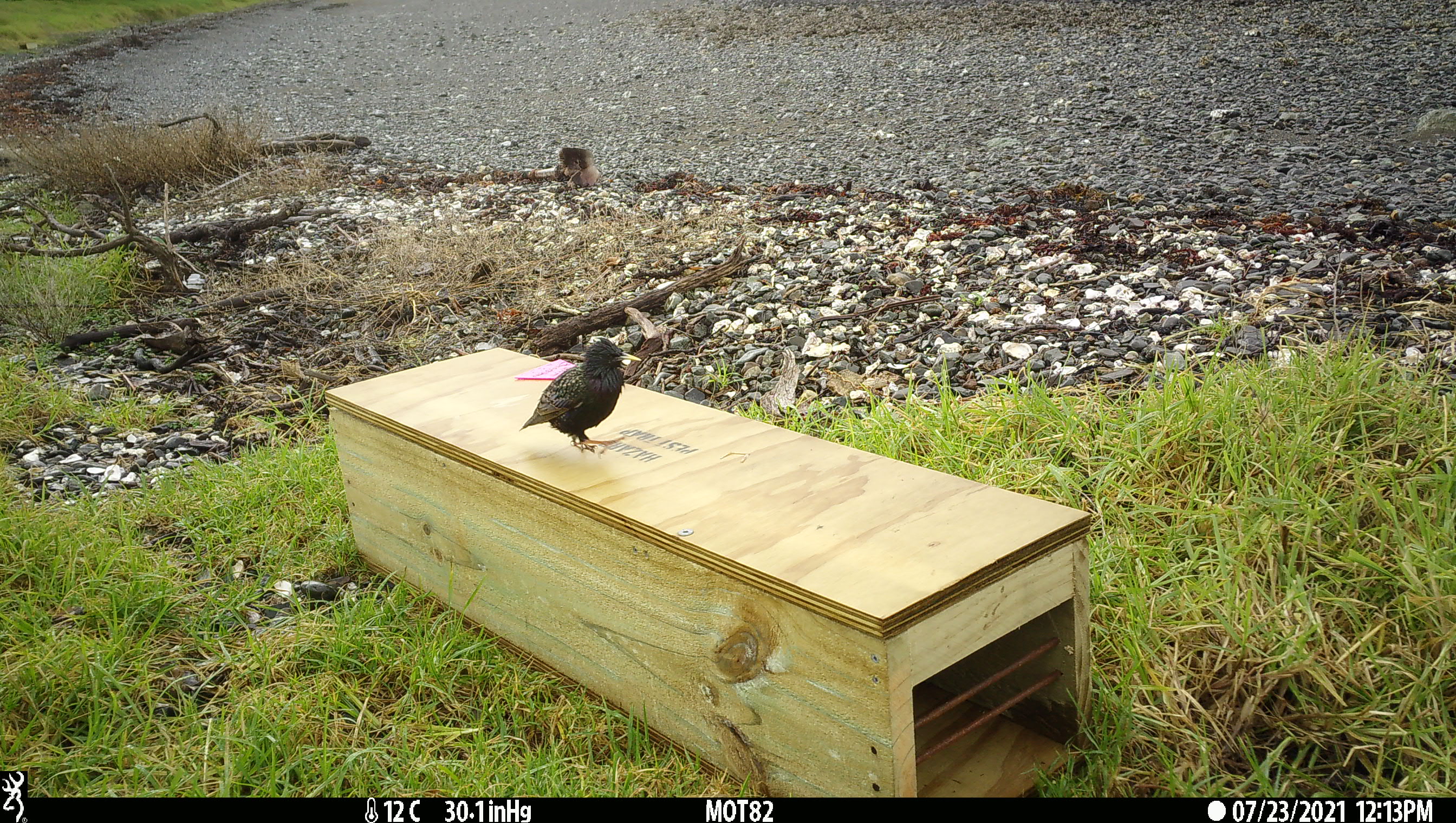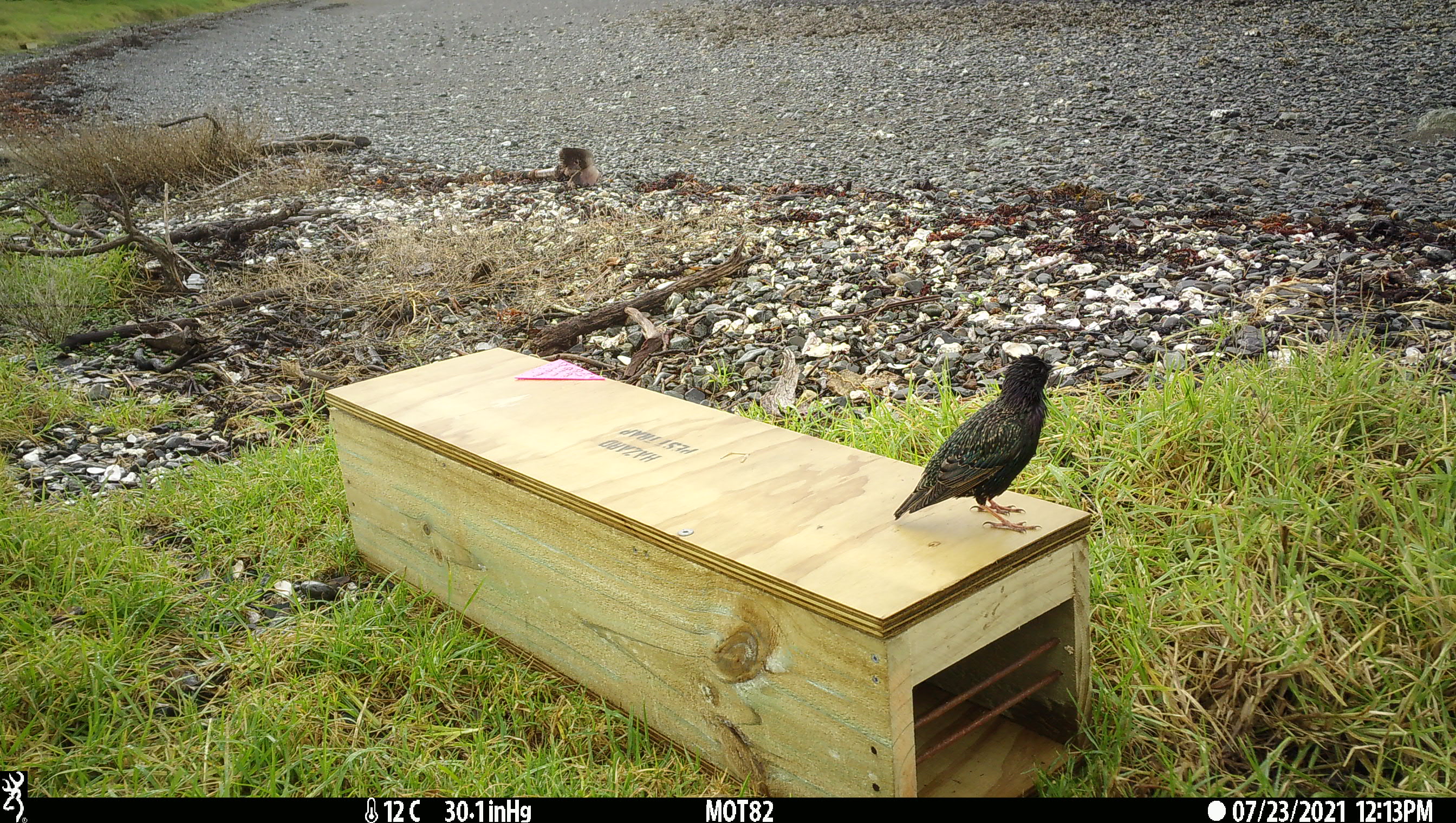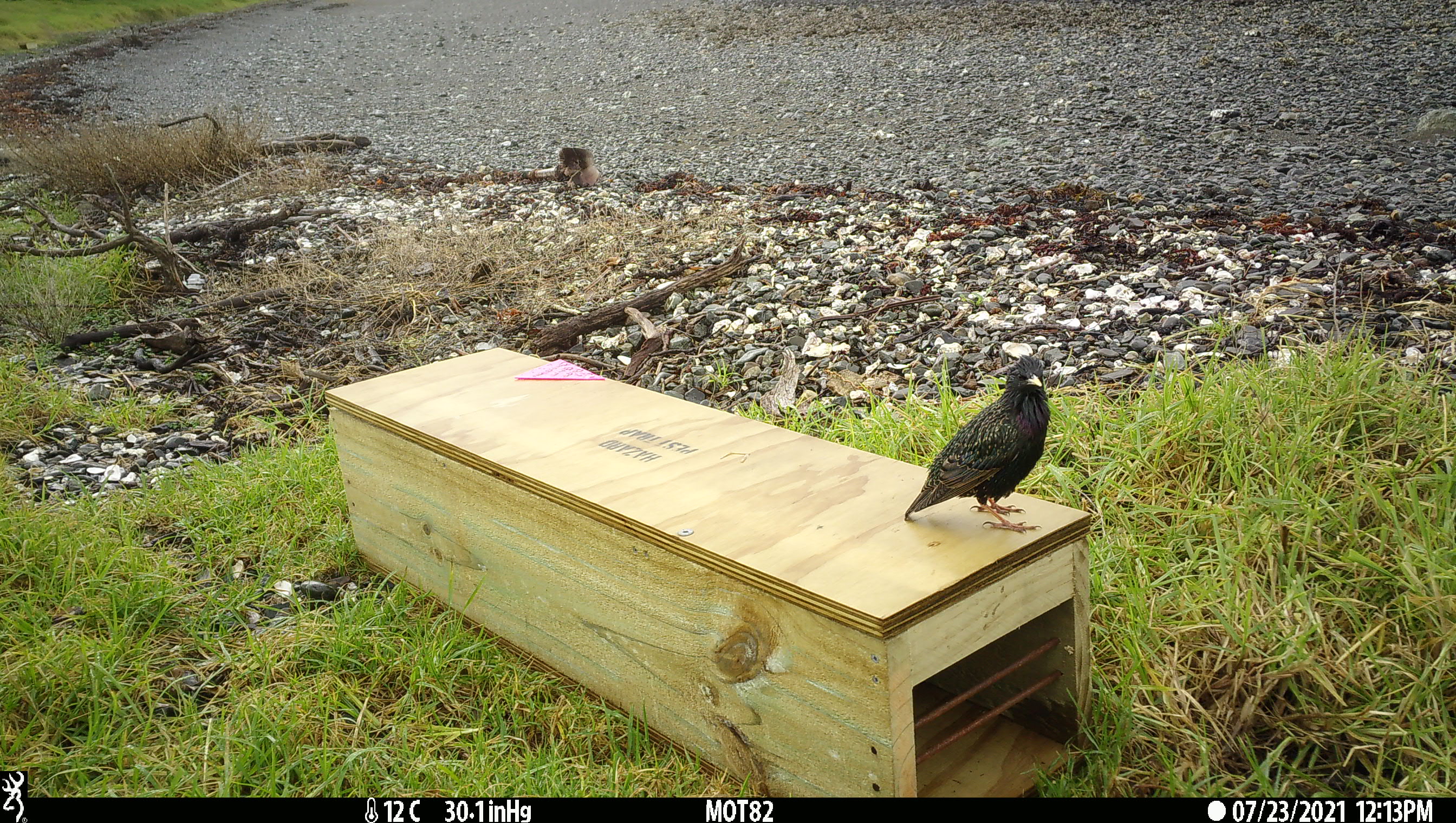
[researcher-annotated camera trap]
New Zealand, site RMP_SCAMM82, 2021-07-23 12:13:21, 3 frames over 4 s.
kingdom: Animalia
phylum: Chordata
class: Aves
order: Passeriformes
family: Sturnidae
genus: Sturnus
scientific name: Sturnus vulgaris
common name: european starling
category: starling